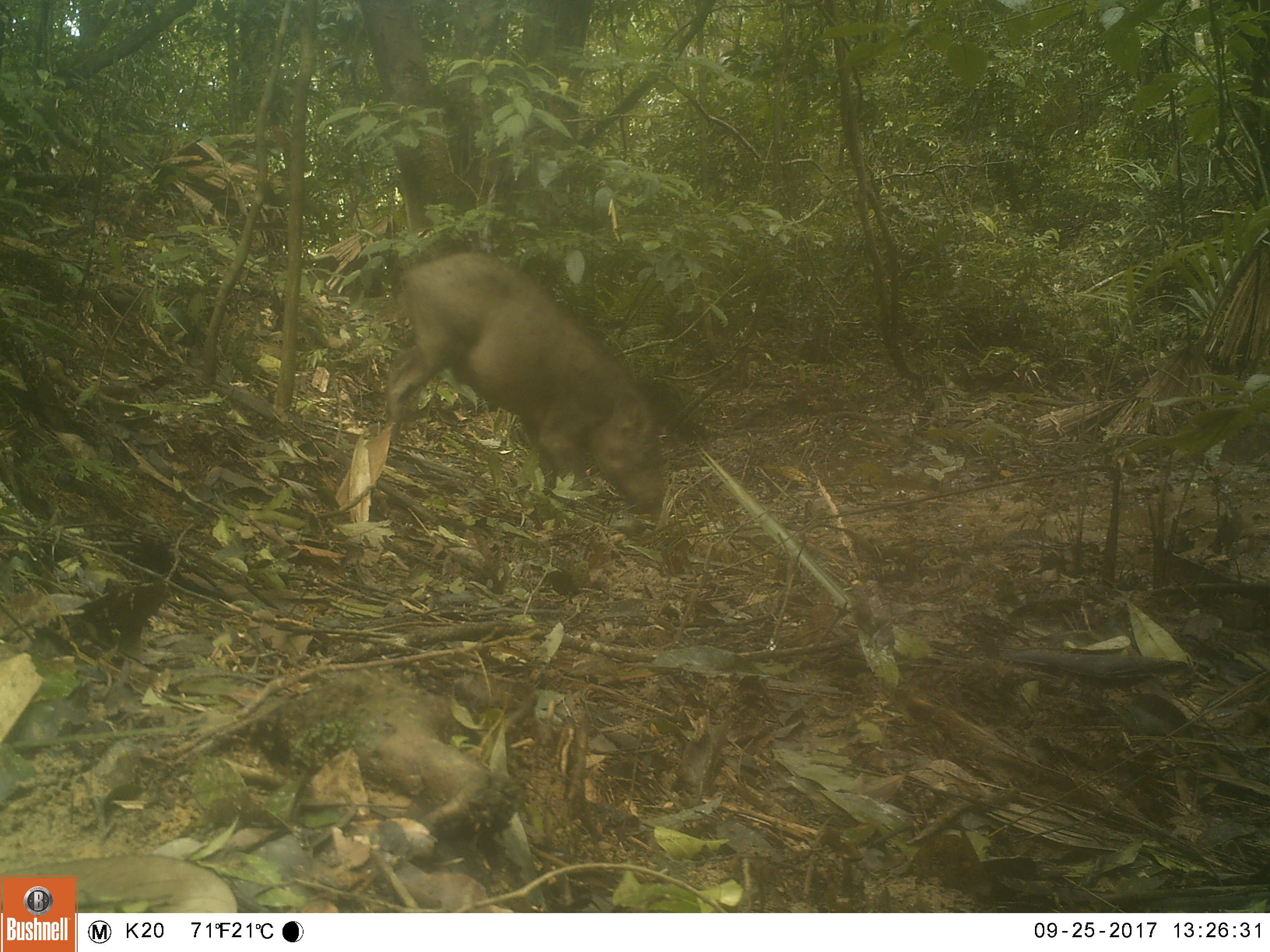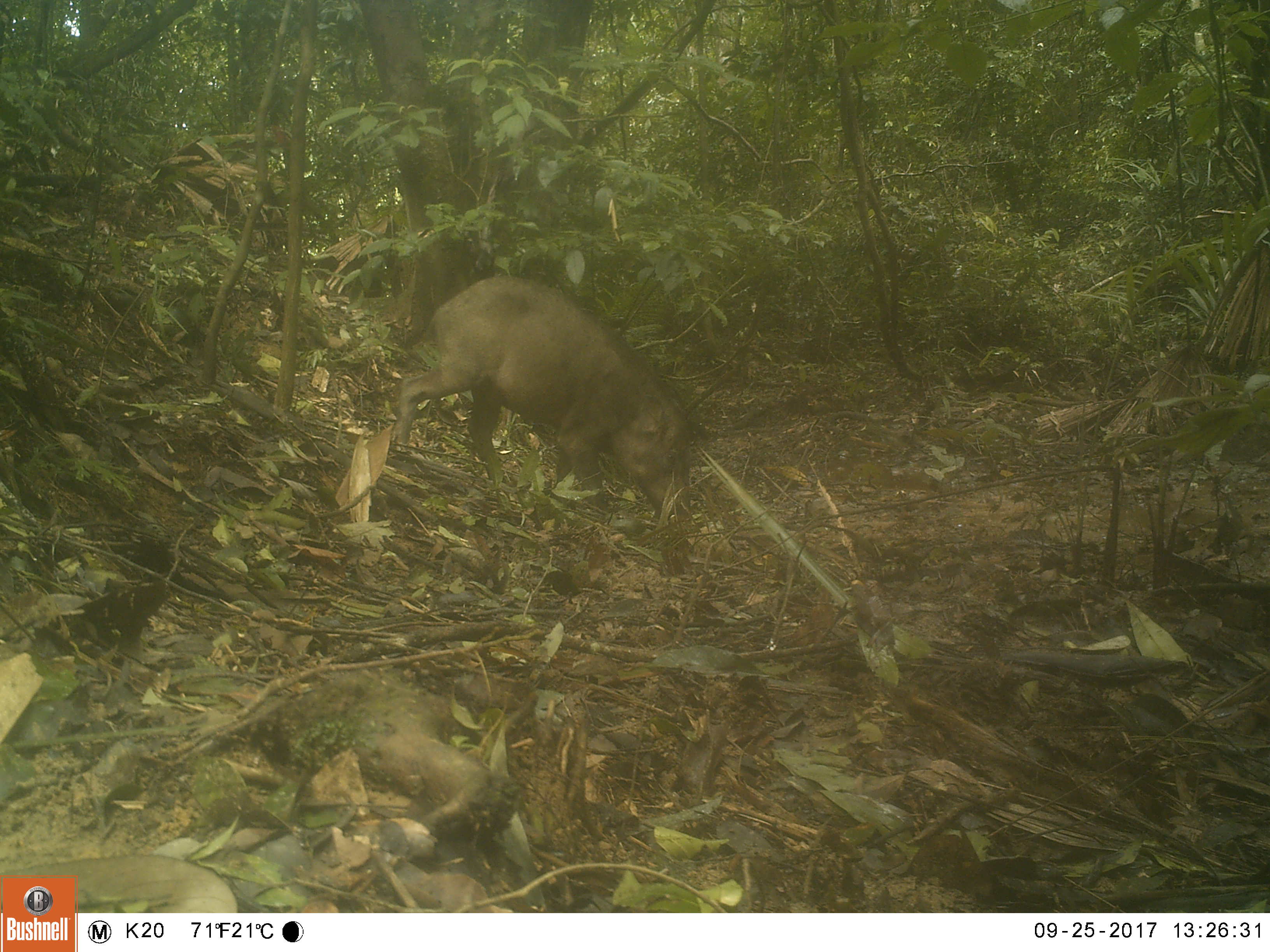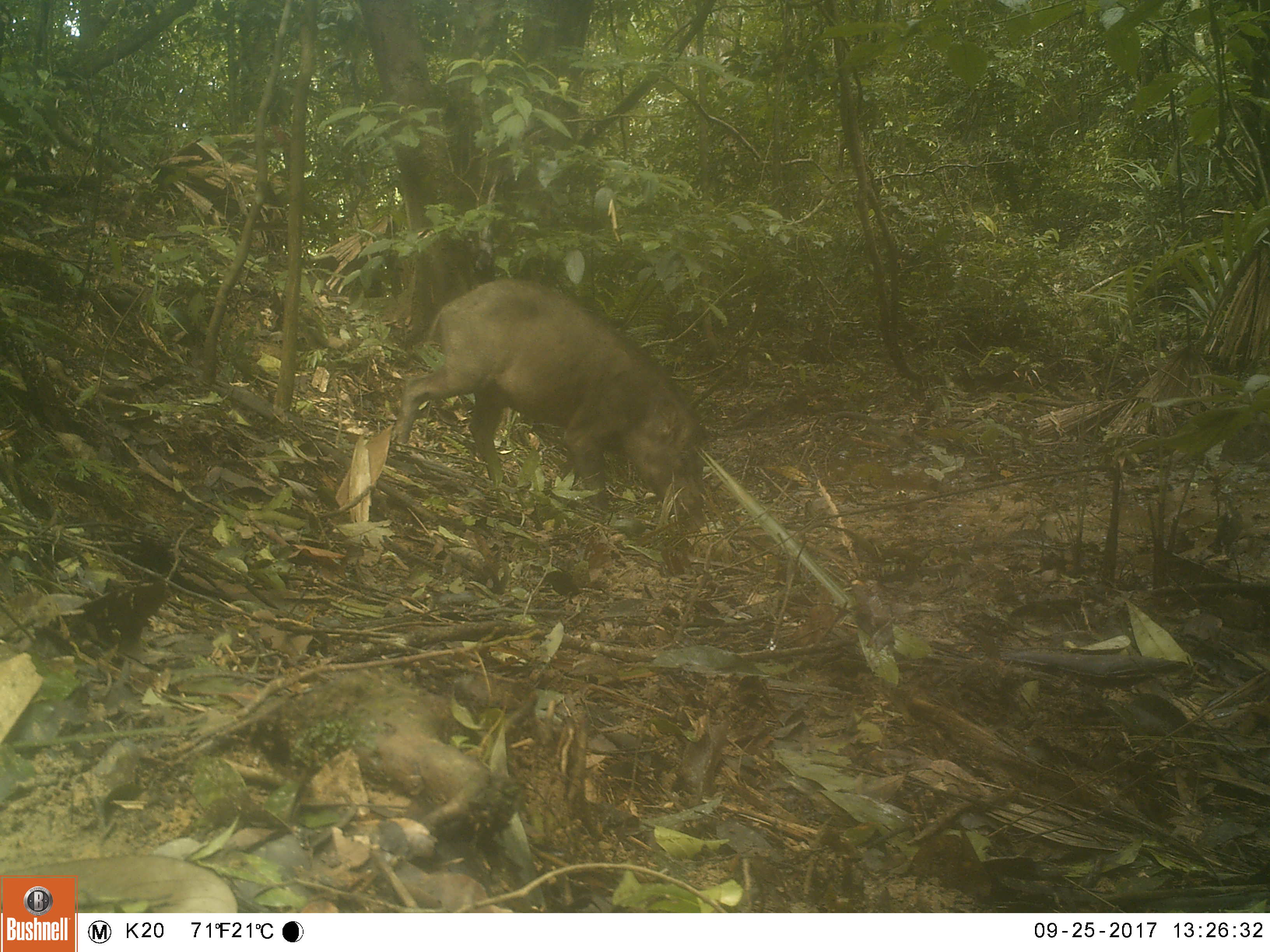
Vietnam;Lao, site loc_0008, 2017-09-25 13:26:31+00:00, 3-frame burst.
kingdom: Animalia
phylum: Chordata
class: Mammalia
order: Artiodactyla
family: Suidae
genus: Sus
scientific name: Sus scrofa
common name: eurasian wild pig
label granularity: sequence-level